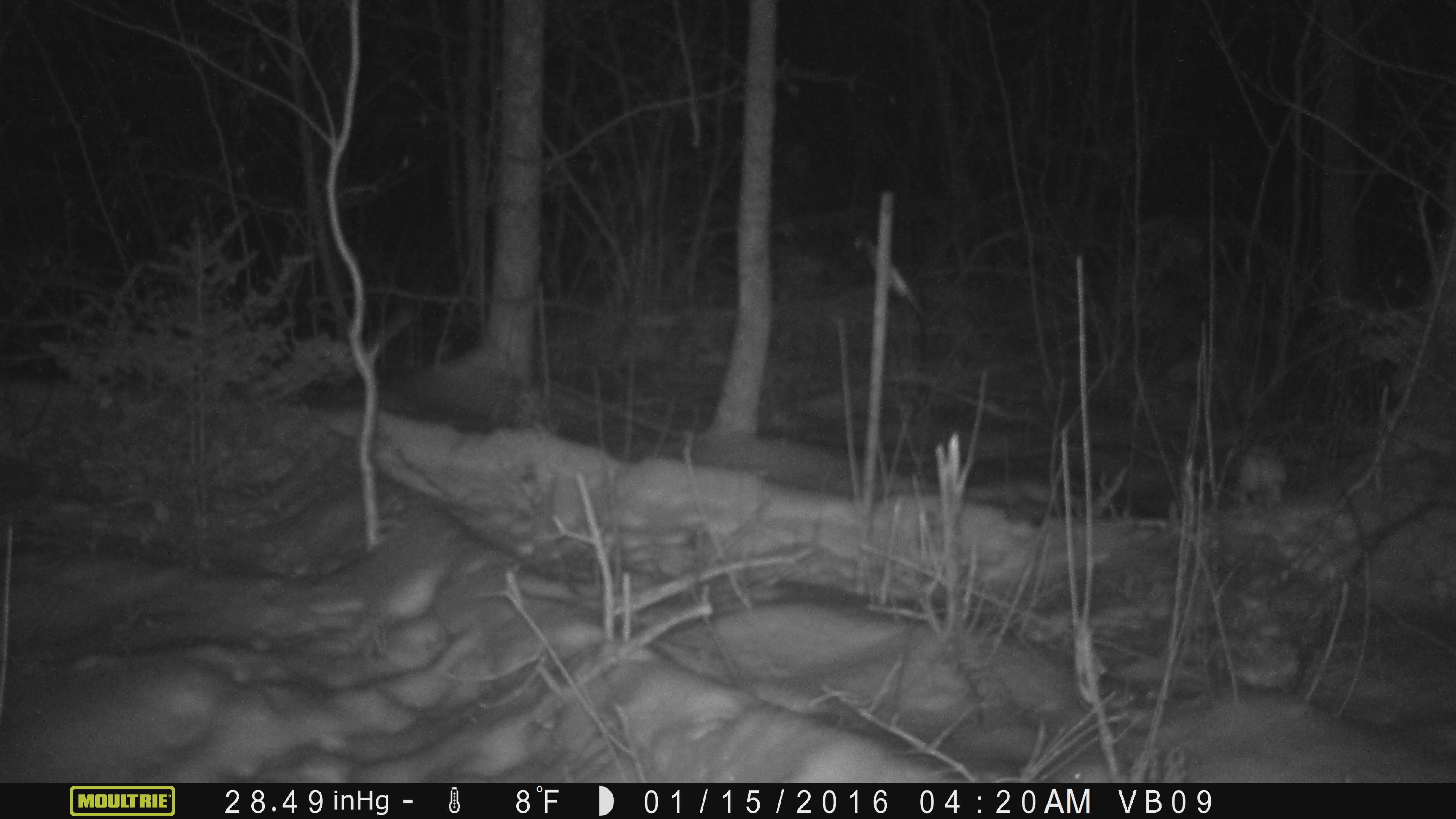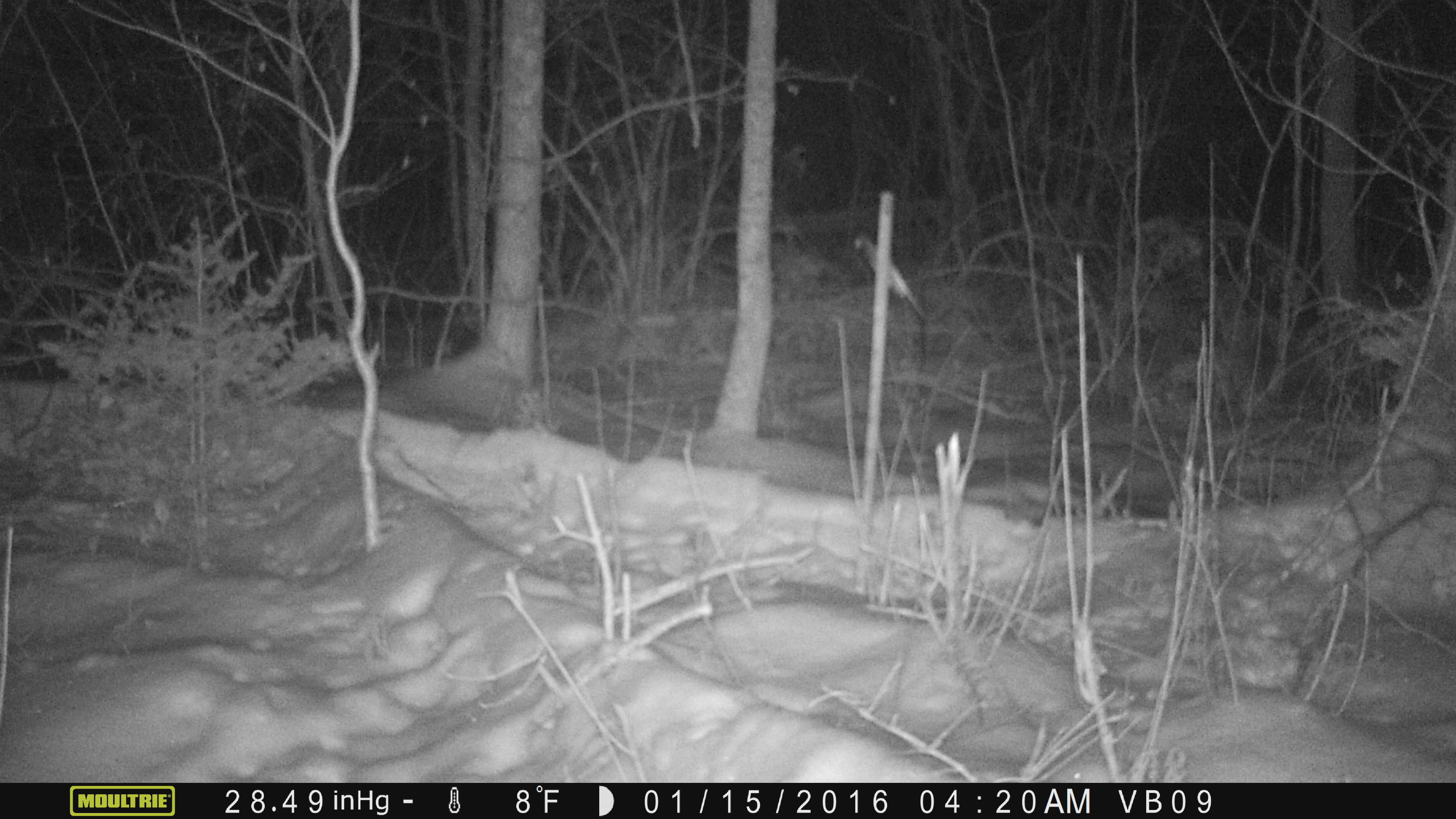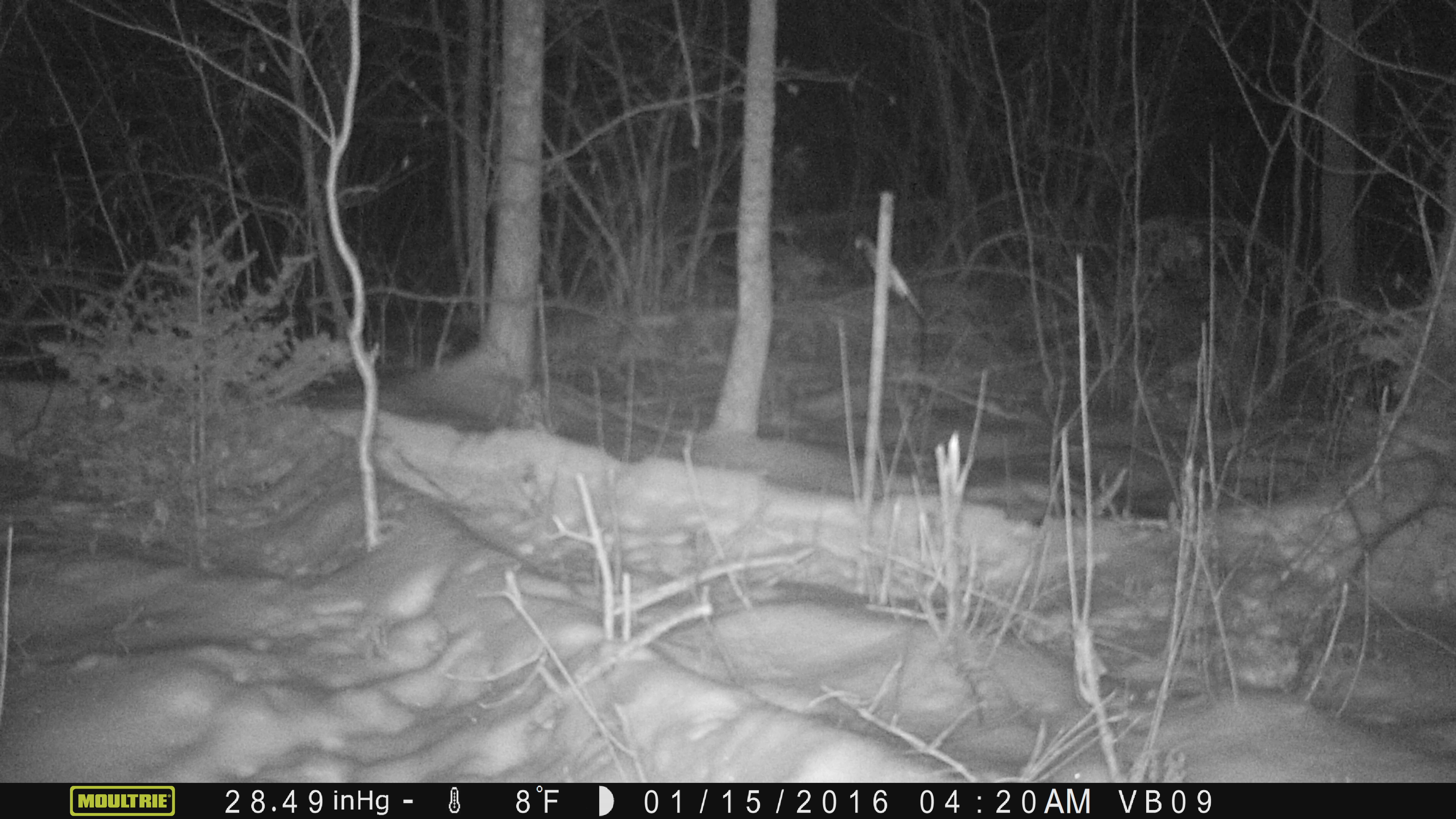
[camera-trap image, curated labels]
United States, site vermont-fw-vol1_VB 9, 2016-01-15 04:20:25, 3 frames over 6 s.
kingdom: Animalia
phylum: Chordata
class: Mammalia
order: Lagomorpha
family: Leporidae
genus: Lepus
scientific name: Lepus americanus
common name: snowshoe hare